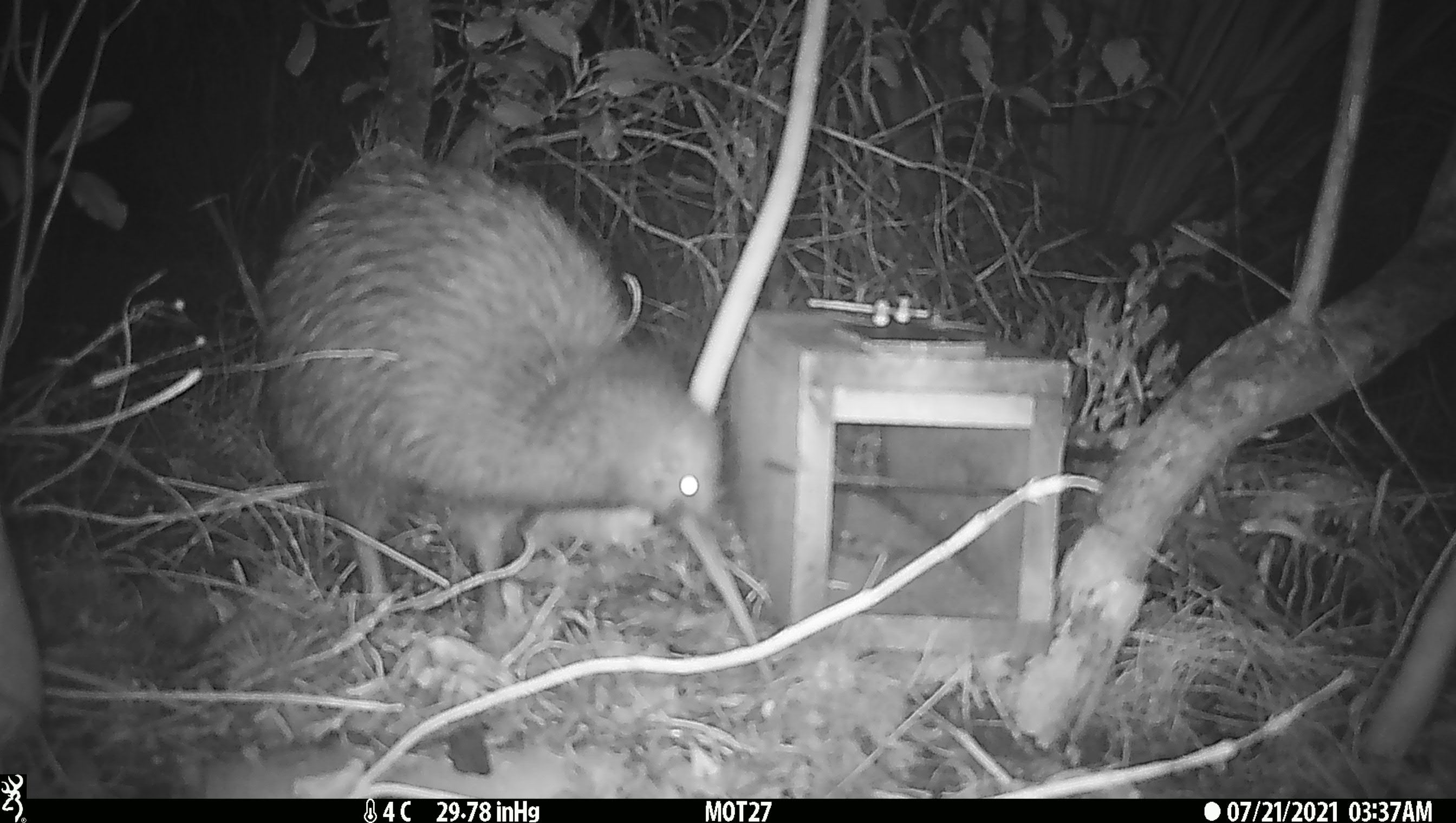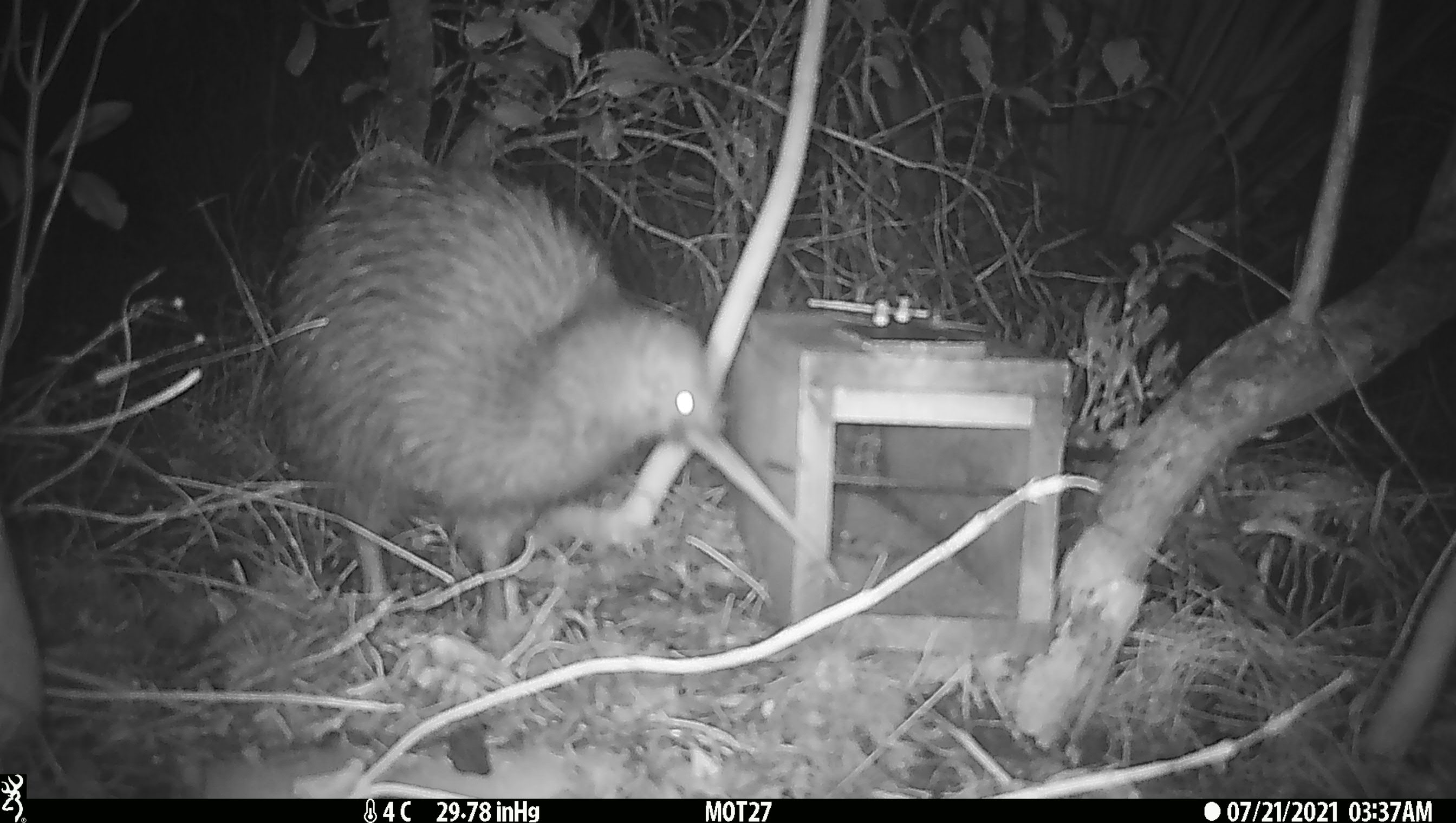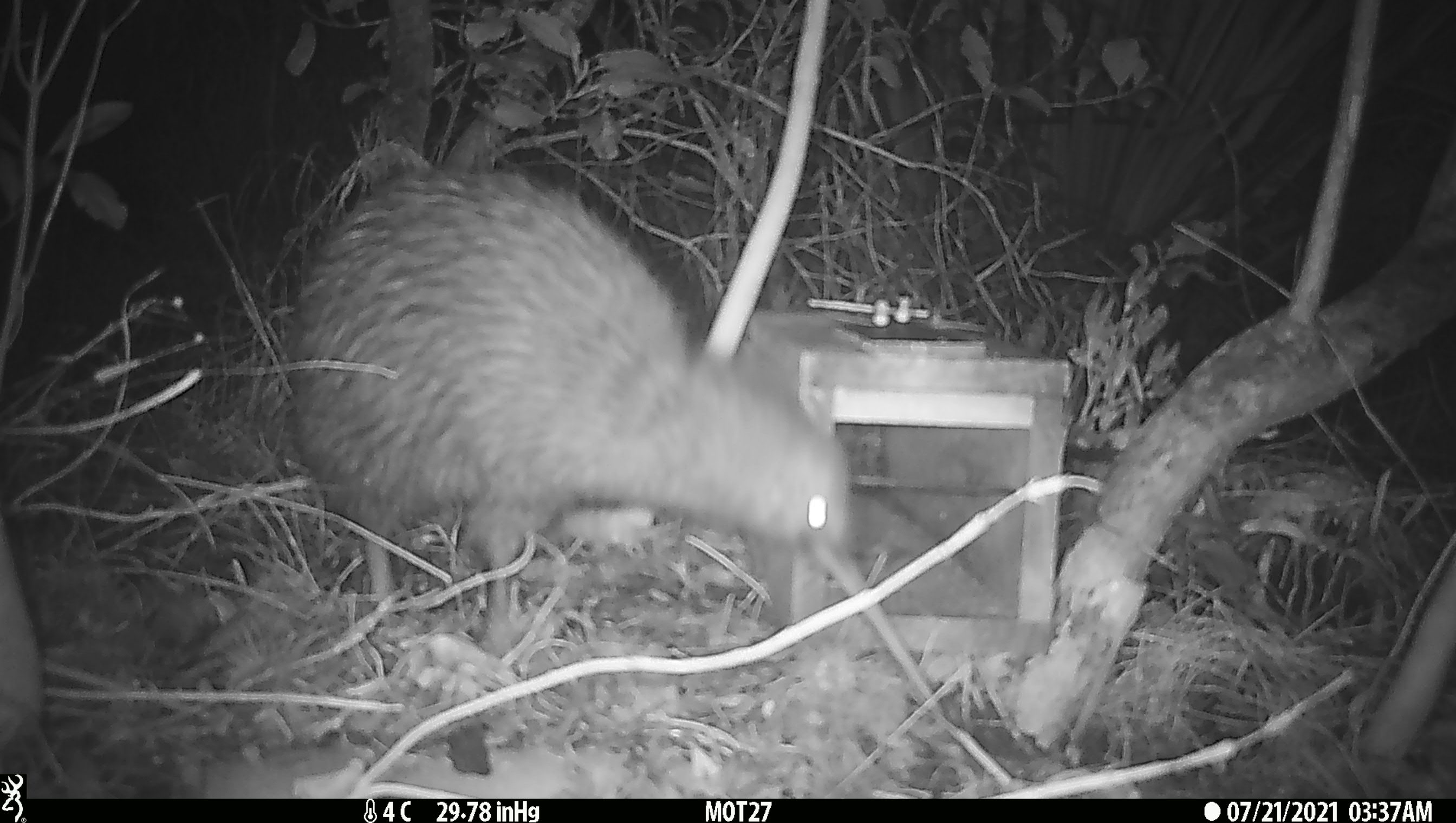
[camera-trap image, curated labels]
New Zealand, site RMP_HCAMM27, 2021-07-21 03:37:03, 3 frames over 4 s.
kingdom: Animalia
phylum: Chordata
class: Aves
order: Apterygiformes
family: Apterygidae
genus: Apteryx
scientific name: Apteryx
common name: kiwi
Kiwi (Apteryx).